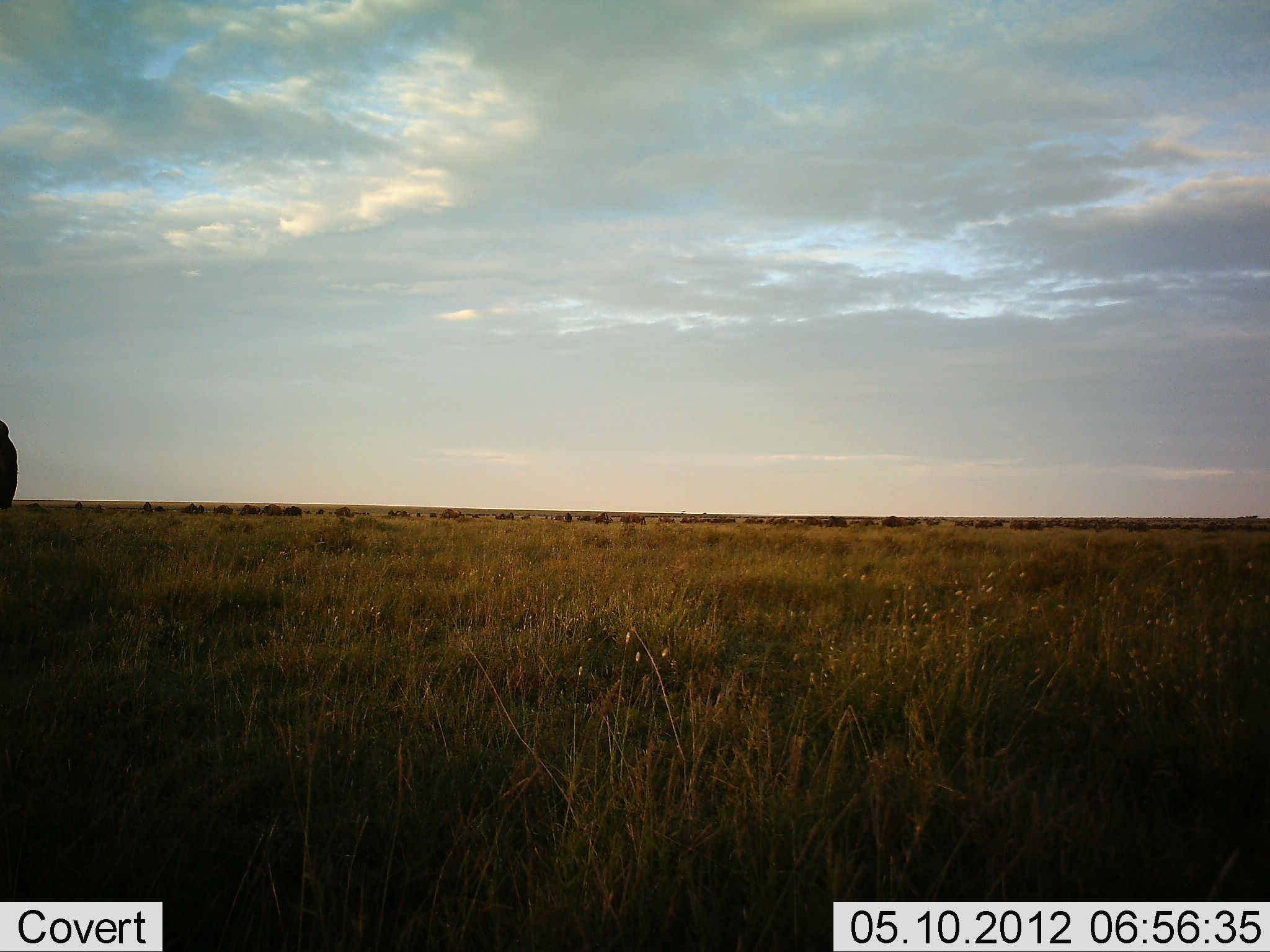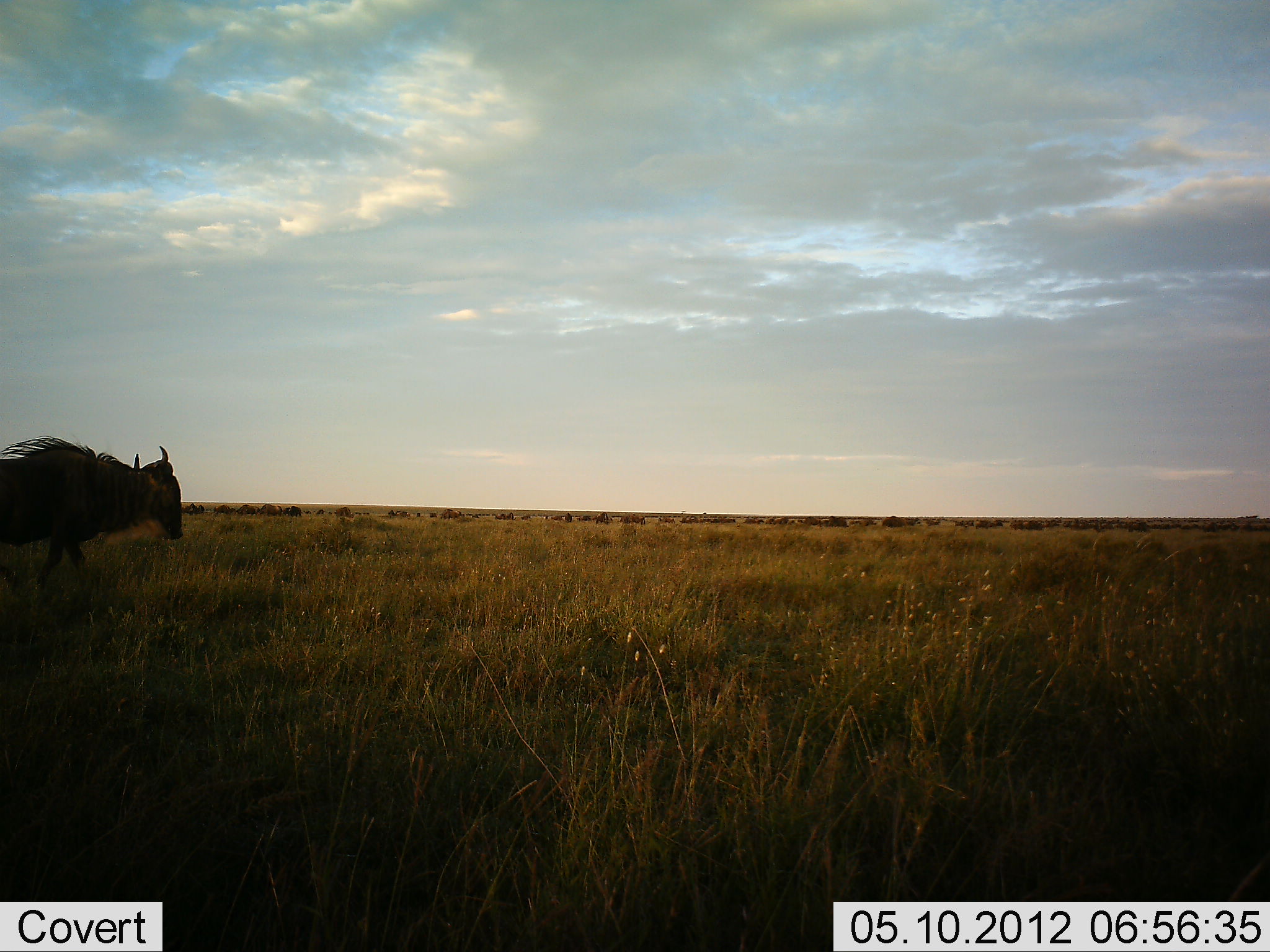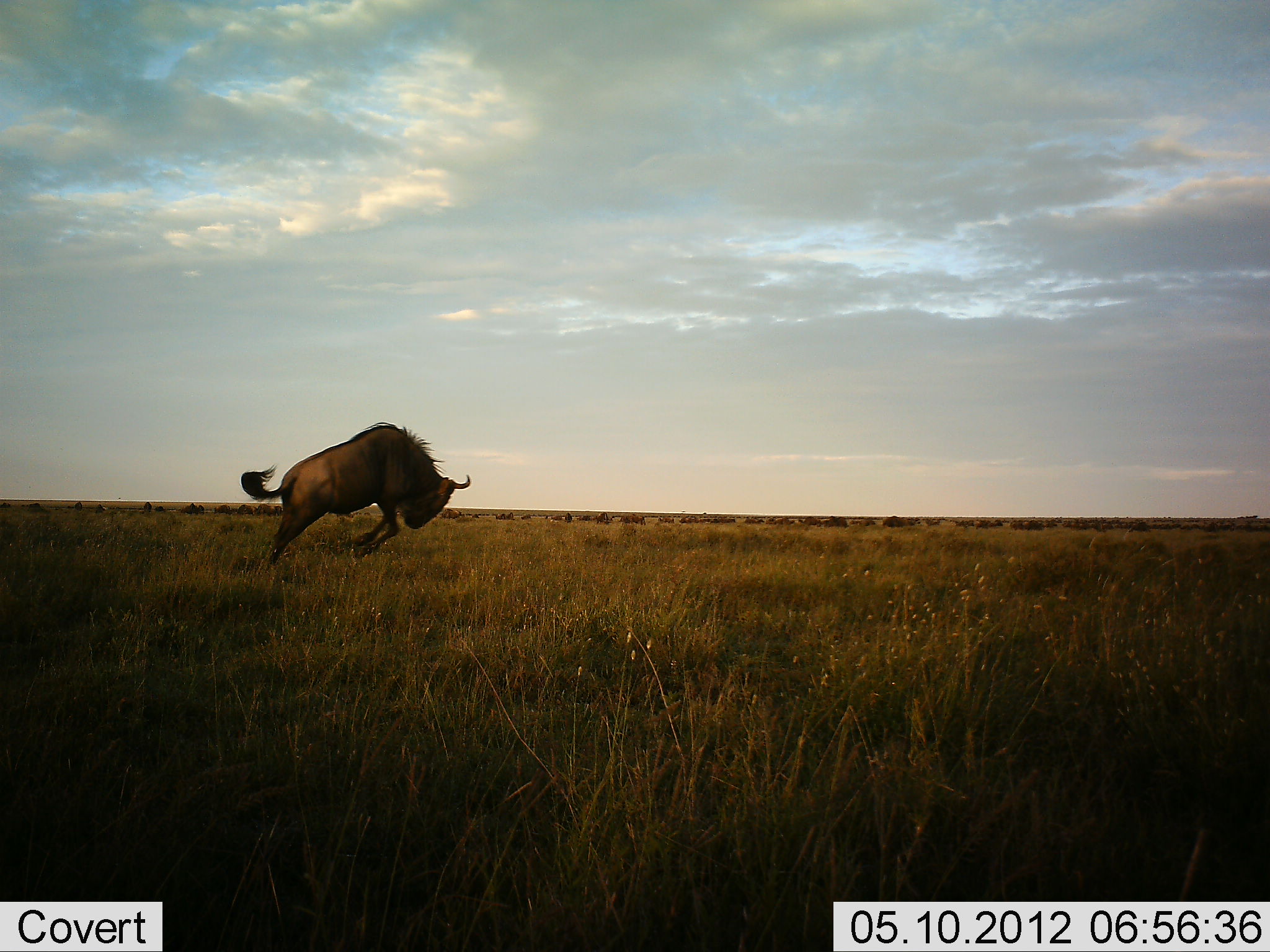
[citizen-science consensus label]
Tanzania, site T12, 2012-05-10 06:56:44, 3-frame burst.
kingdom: Animalia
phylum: Chordata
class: Mammalia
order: Artiodactyla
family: Bovidae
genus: Connochaetes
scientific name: Connochaetes taurinus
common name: blue wildebeest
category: wildebeest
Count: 1.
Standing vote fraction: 10%.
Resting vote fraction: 0%.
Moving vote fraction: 100%.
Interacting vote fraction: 0%.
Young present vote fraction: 0%.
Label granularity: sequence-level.